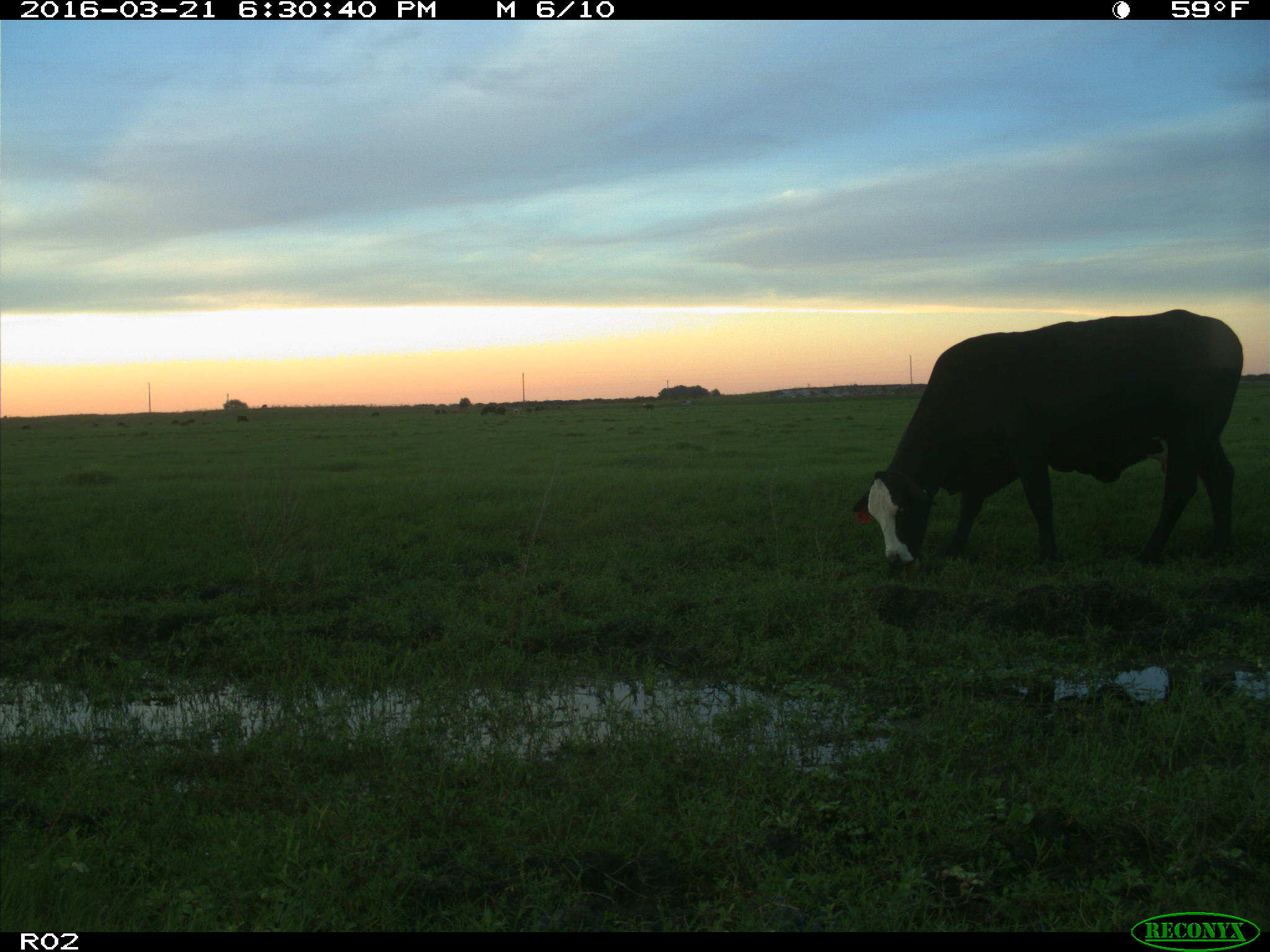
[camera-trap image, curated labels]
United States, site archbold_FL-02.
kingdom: Animalia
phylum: Chordata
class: Mammalia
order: Artiodactyla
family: Bovidae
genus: Bos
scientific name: Bos taurus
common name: domestic cow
Bos taurus (domestic cow).